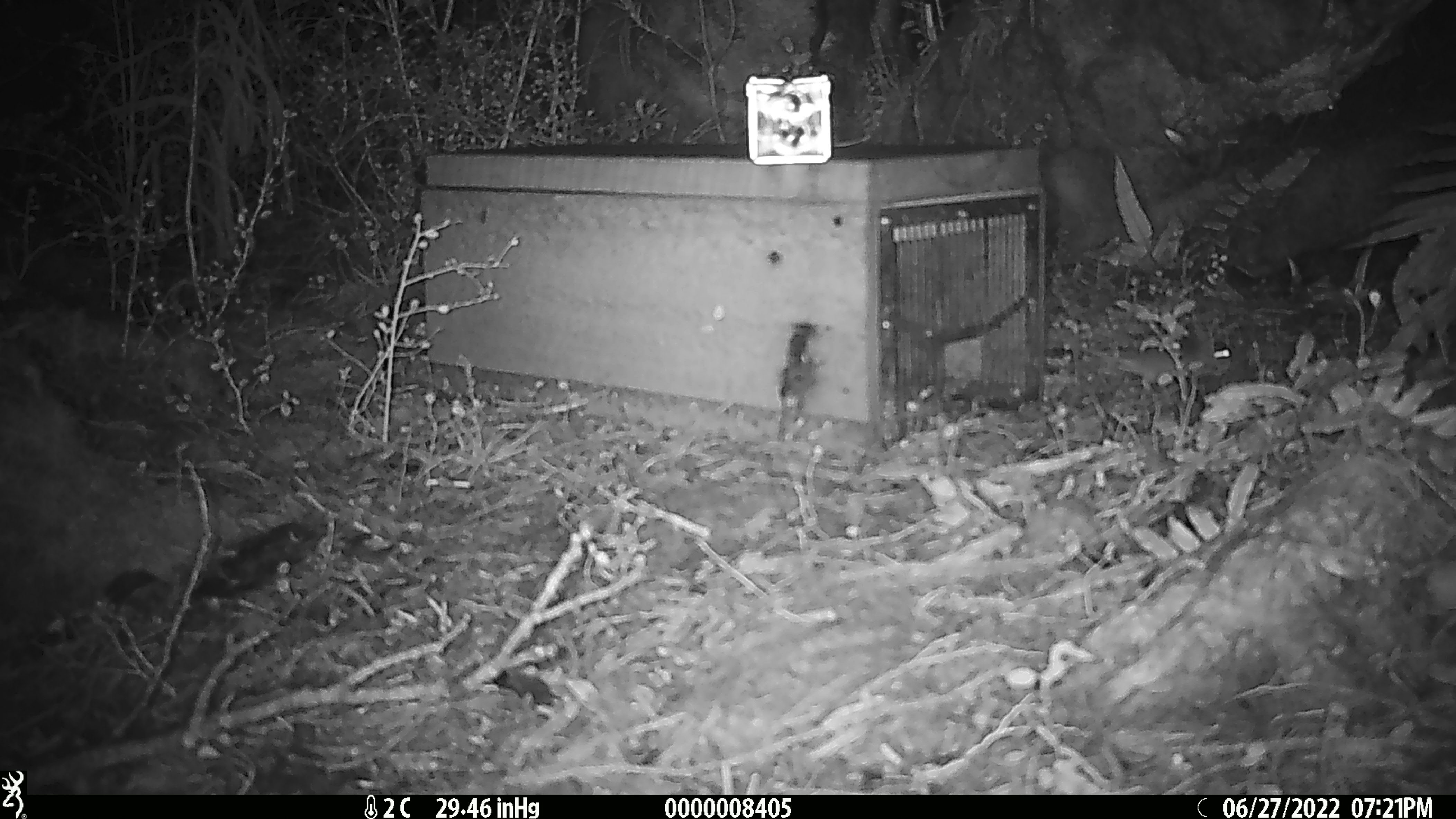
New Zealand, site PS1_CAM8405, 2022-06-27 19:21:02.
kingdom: Animalia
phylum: Chordata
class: Mammalia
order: Rodentia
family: Muridae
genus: Mus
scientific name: Mus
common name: mouse